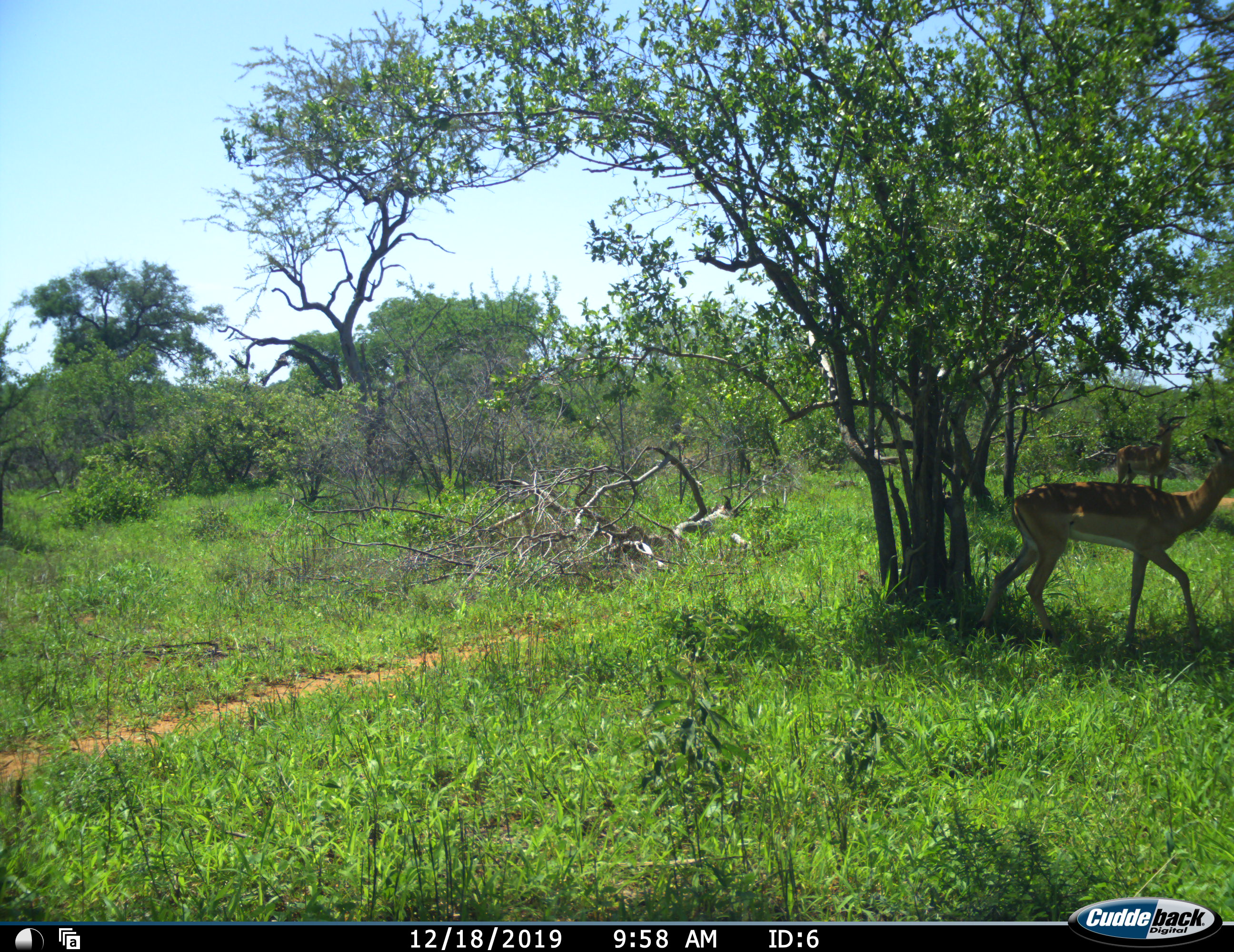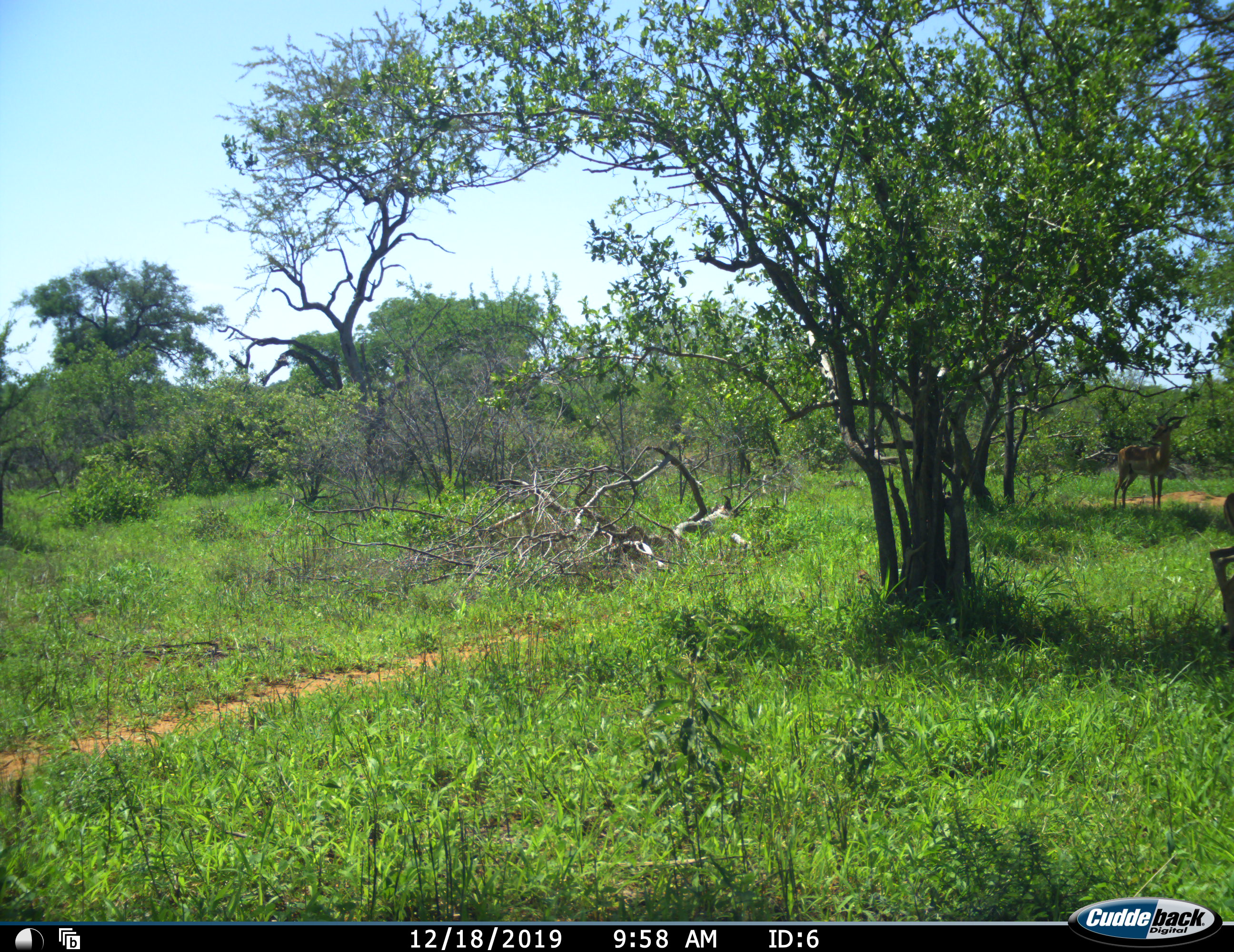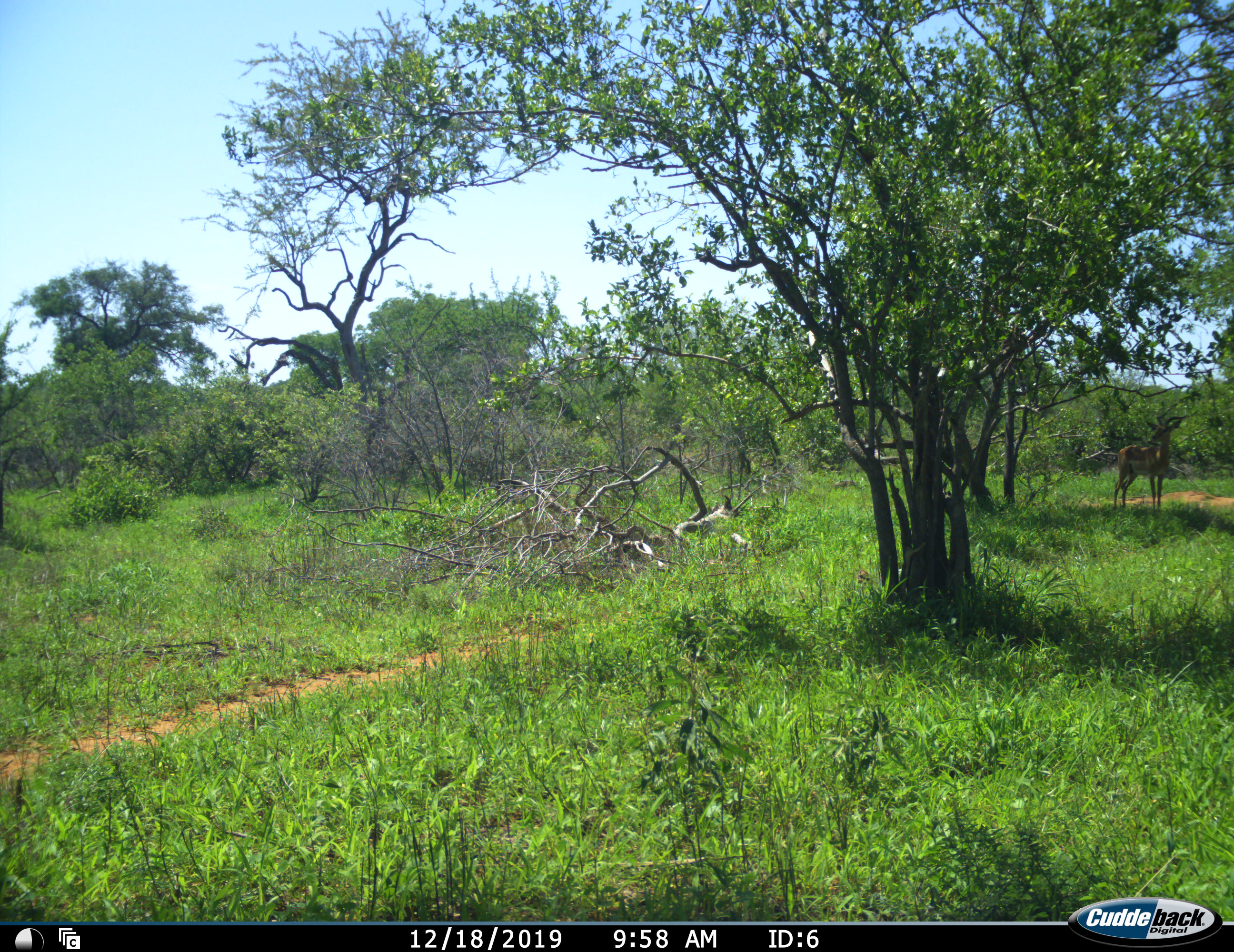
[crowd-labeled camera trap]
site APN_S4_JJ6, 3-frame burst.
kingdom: Animalia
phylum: Chordata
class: Mammalia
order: Artiodactyla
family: Bovidae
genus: Aepyceros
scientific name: Aepyceros melampus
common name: impala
Impala (Aepyceros melampus), count 2. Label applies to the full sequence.